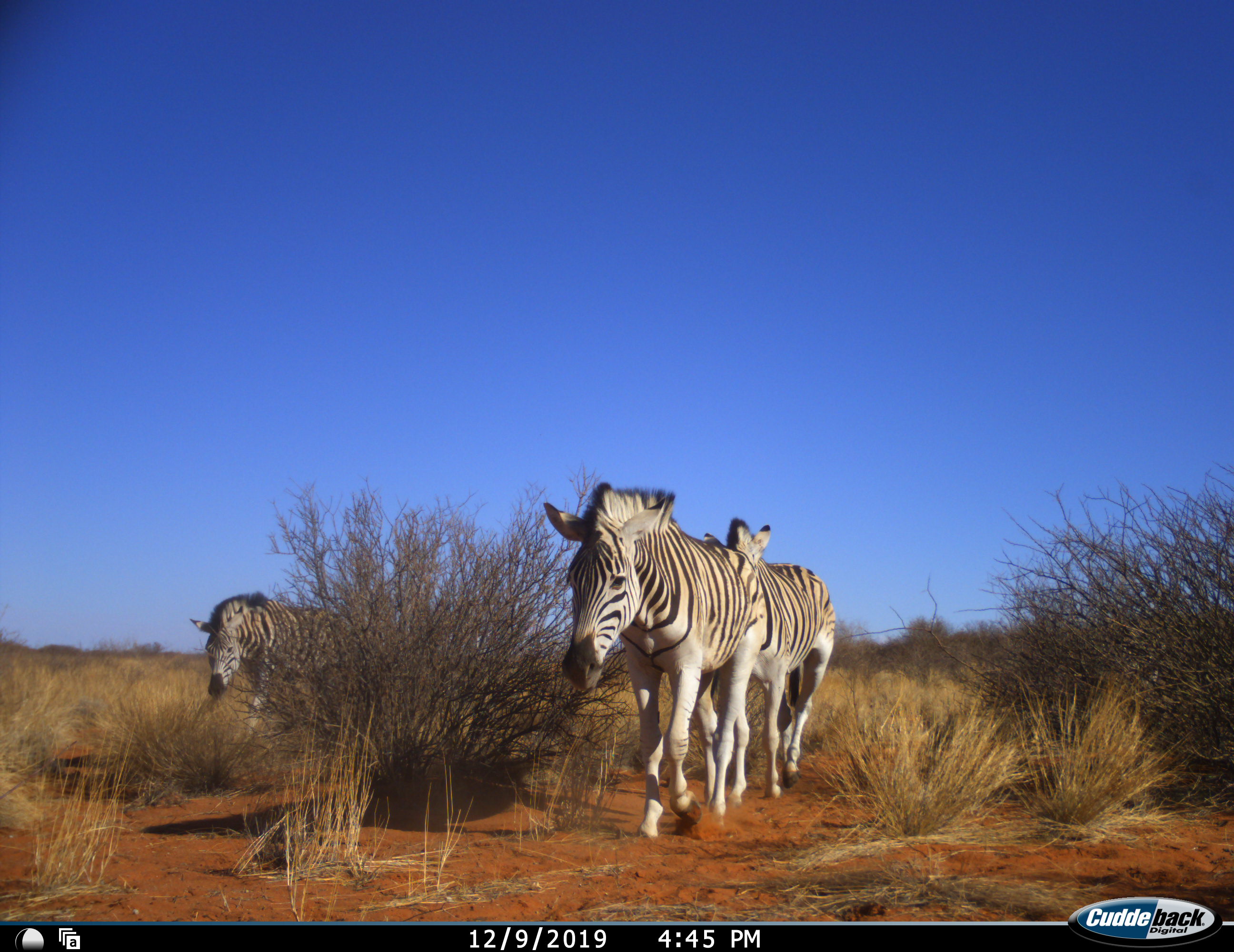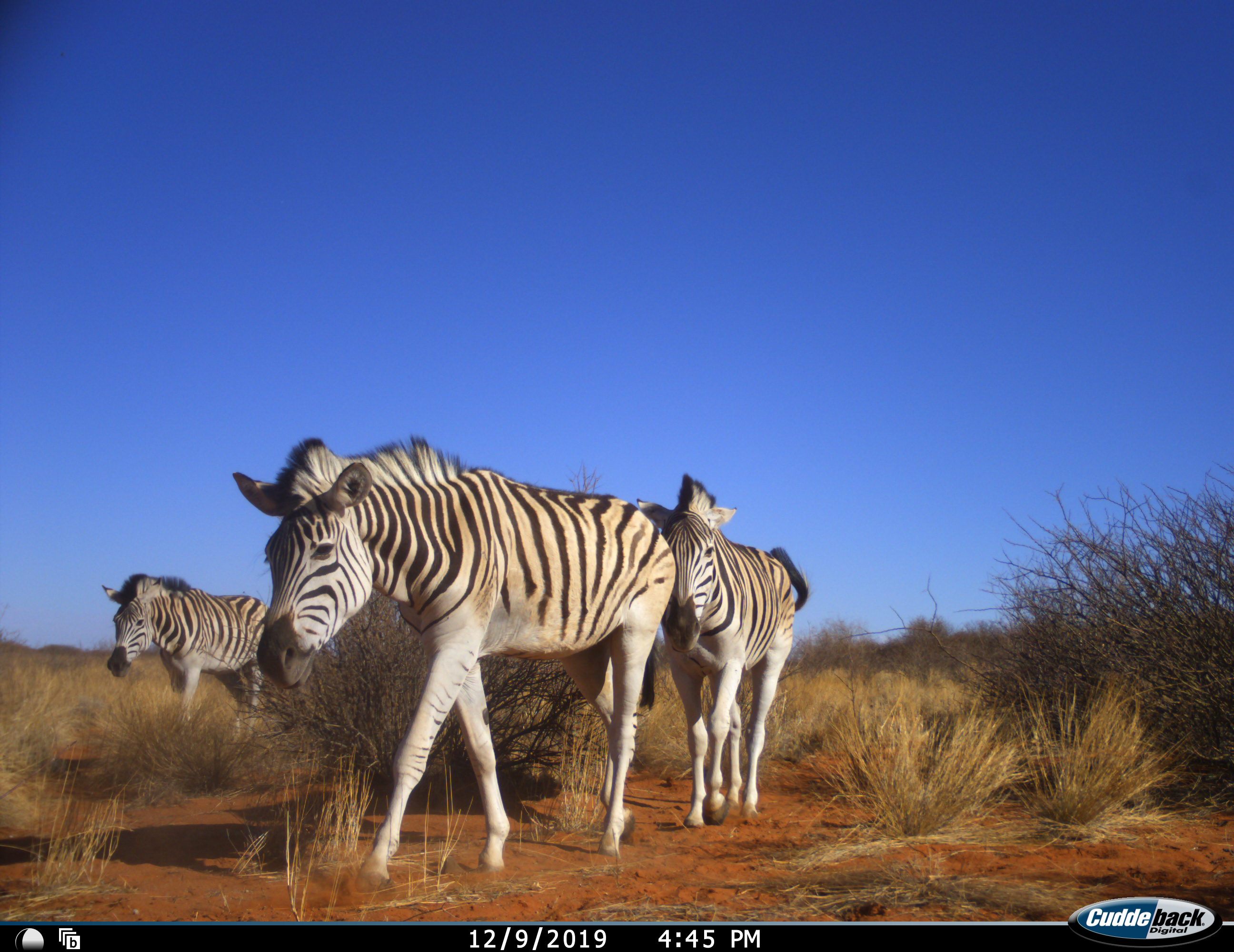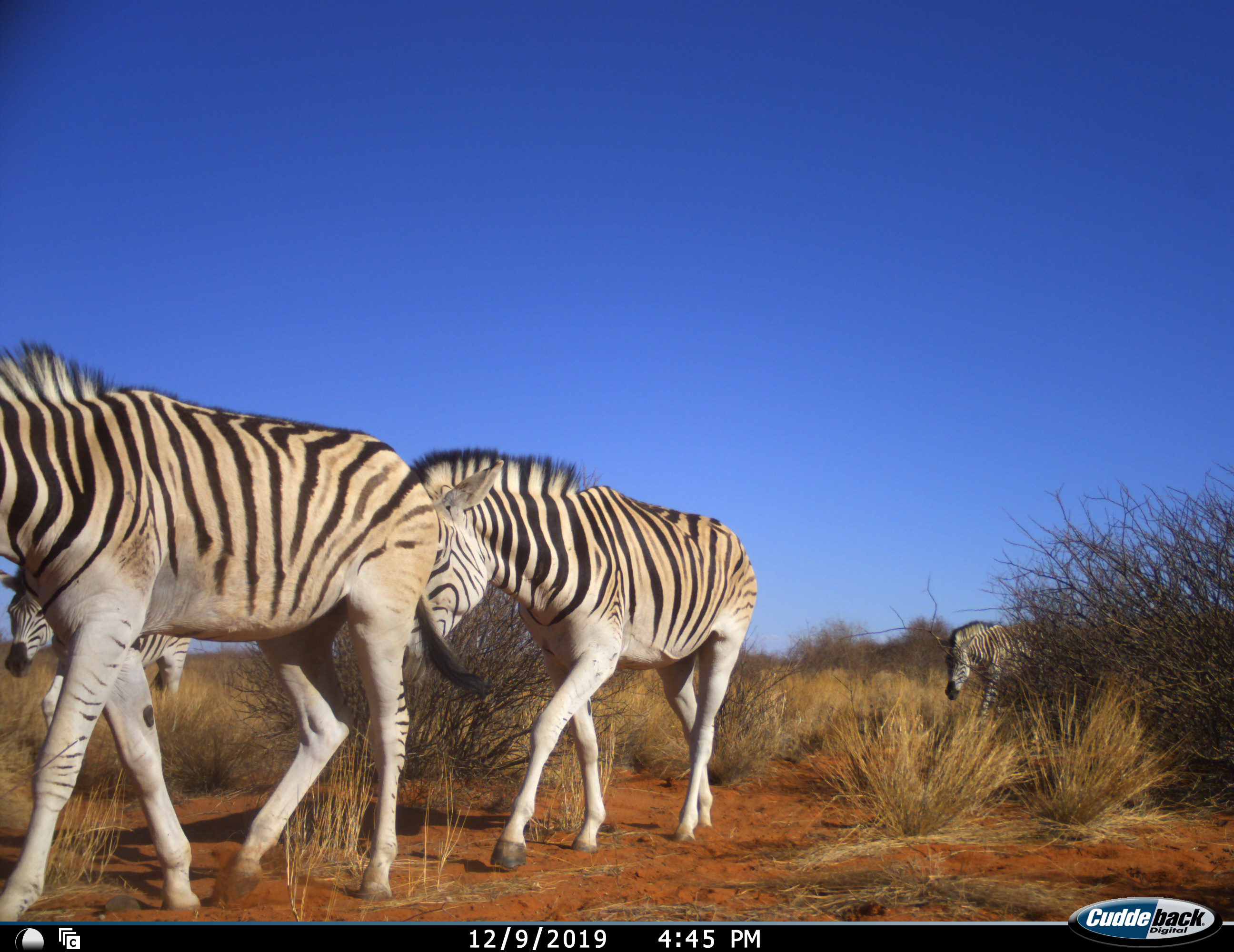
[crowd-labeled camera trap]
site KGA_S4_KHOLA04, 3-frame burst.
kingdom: Animalia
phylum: Chordata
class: Mammalia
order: Perissodactyla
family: Equidae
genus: Equus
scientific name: Equus quagga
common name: plains zebra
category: zebraplains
Zebraplains (plains zebra) (Equus quagga), count 4. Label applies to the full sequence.